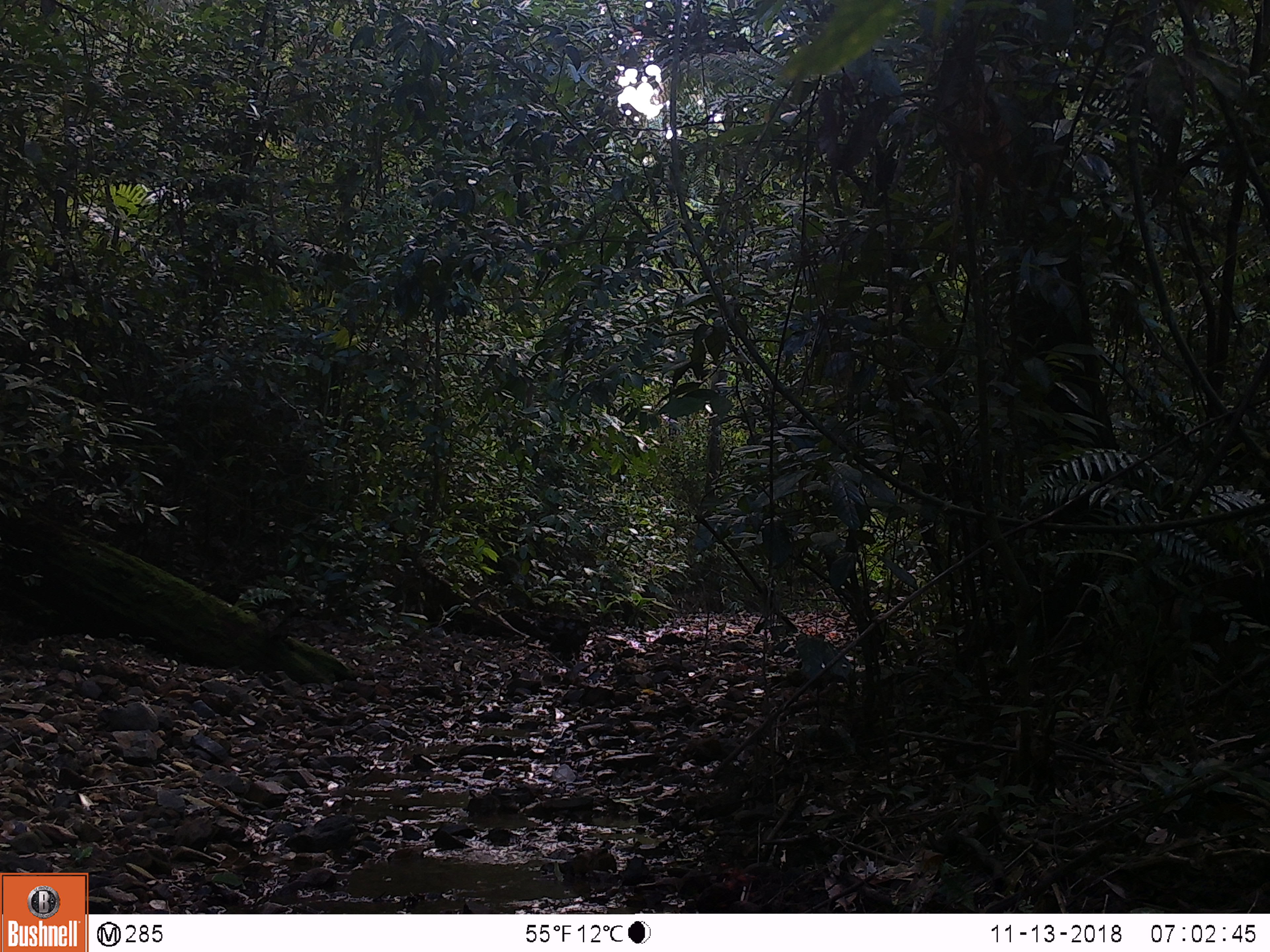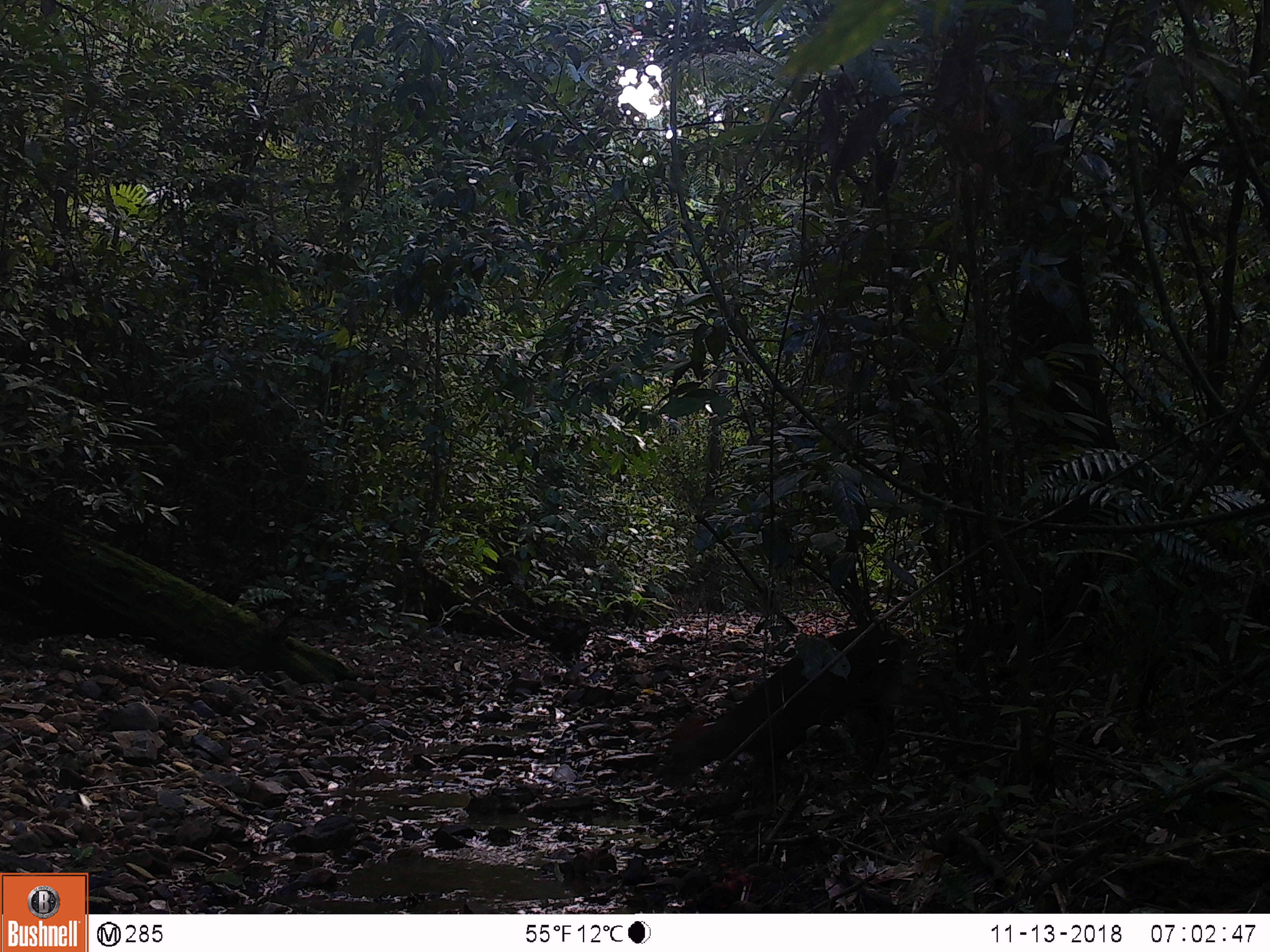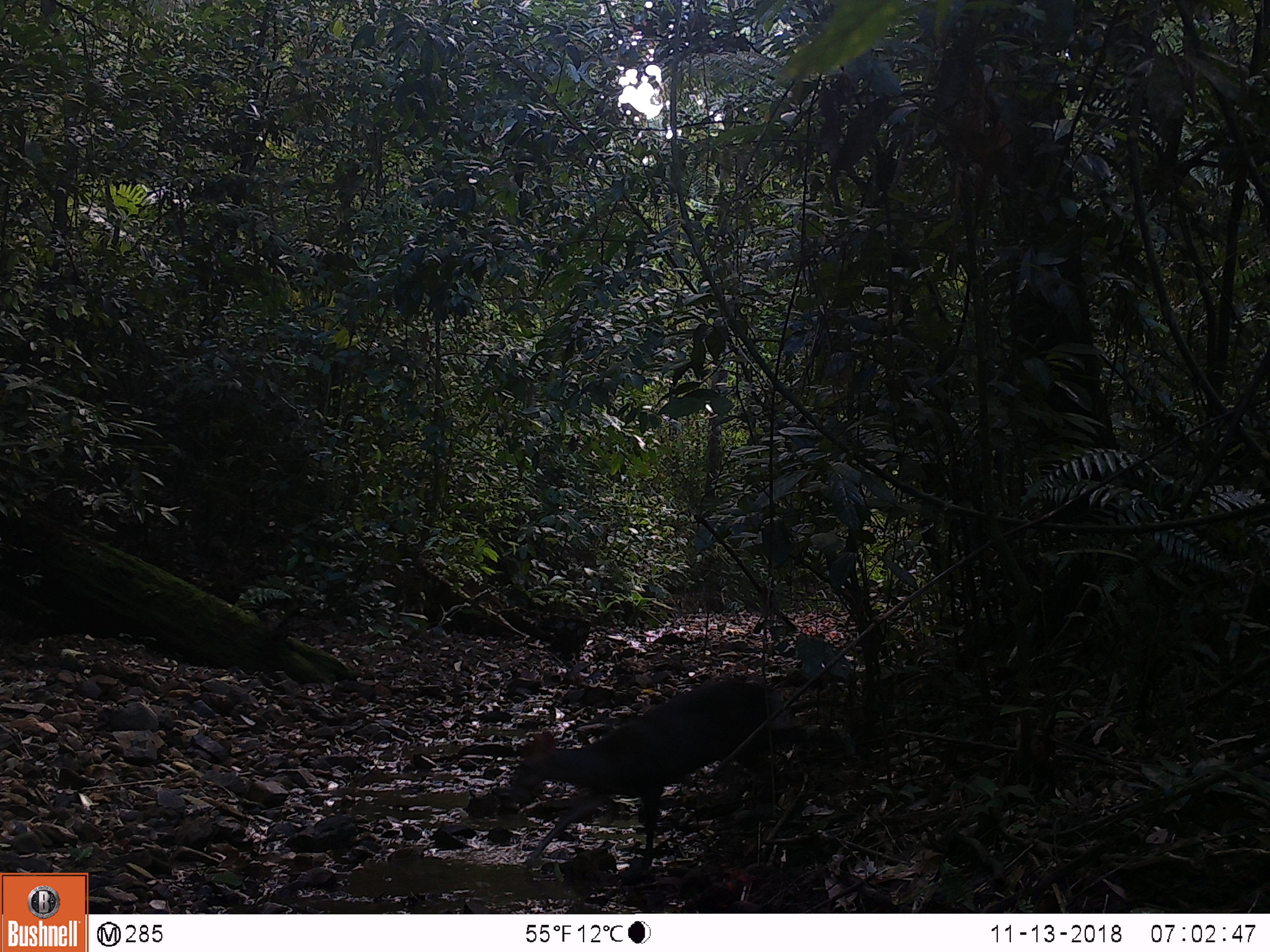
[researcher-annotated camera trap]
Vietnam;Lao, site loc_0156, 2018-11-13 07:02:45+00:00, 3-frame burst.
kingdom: Animalia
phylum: Chordata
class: Mammalia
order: Artiodactyla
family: Cervidae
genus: Muntiacus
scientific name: Muntiacus rooseveltorum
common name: roosevelt's muntjac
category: roosevelts muntjac group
Roosevelts muntjac group (roosevelt's muntjac) (Muntiacus rooseveltorum). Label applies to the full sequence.